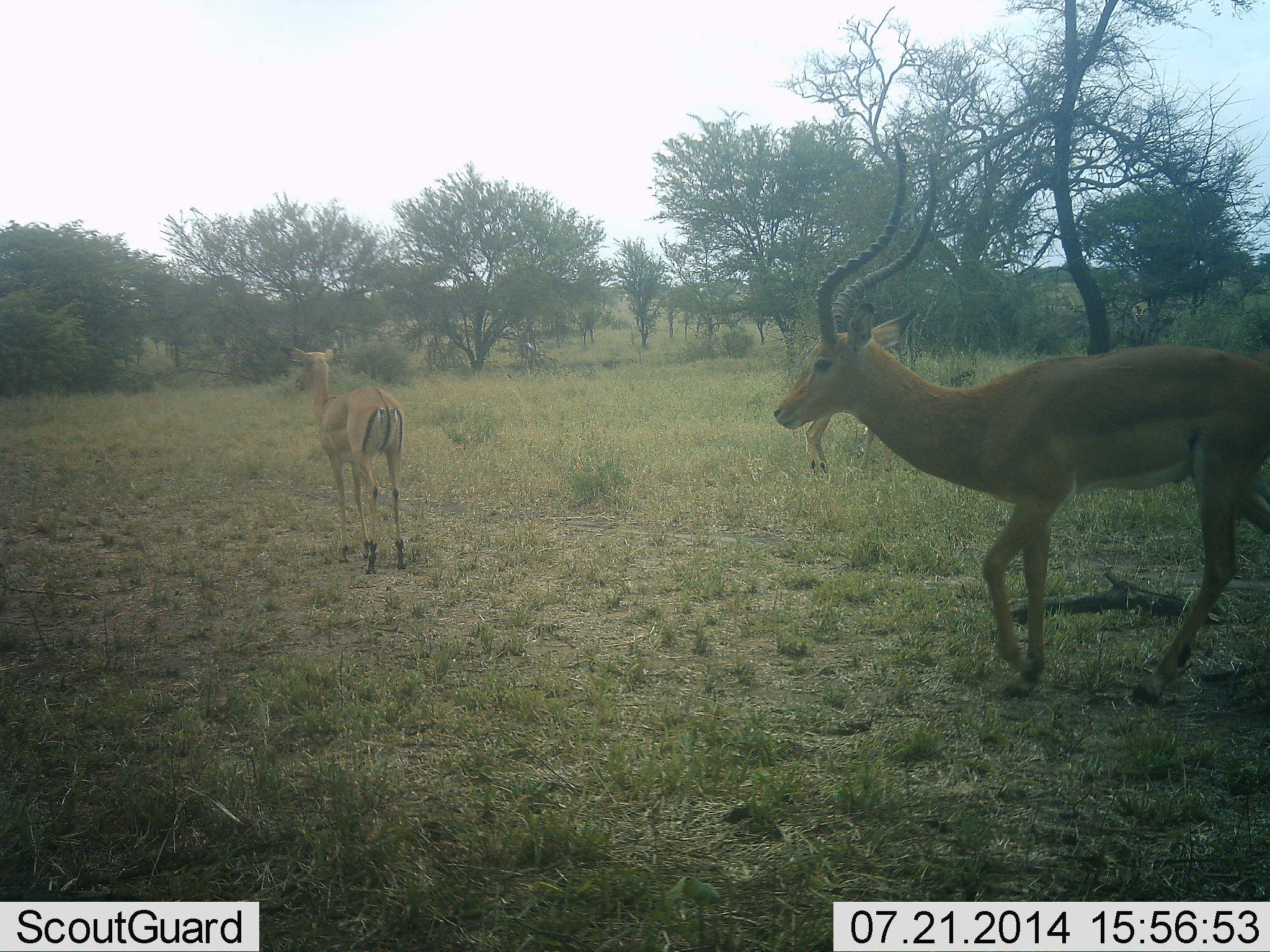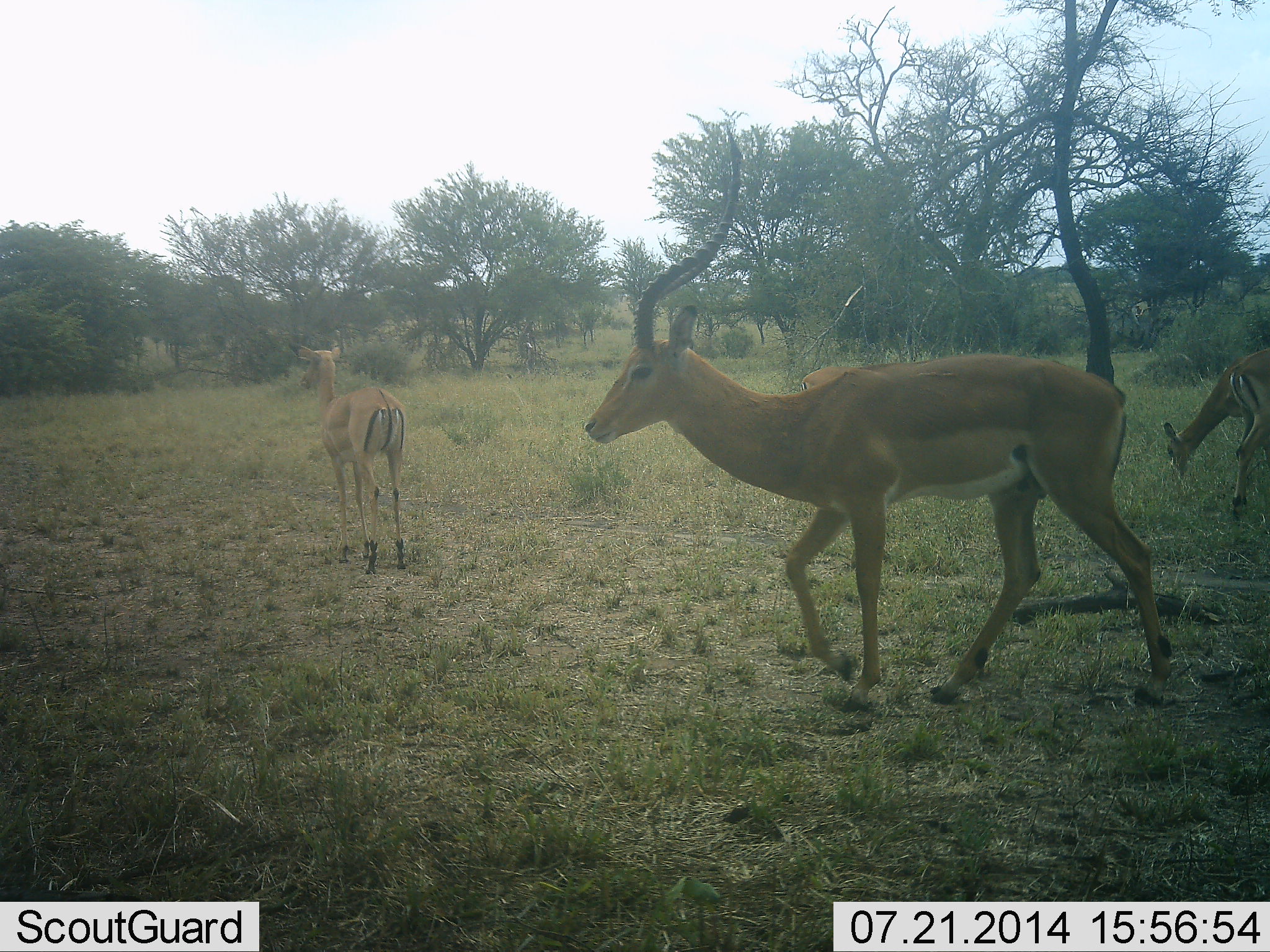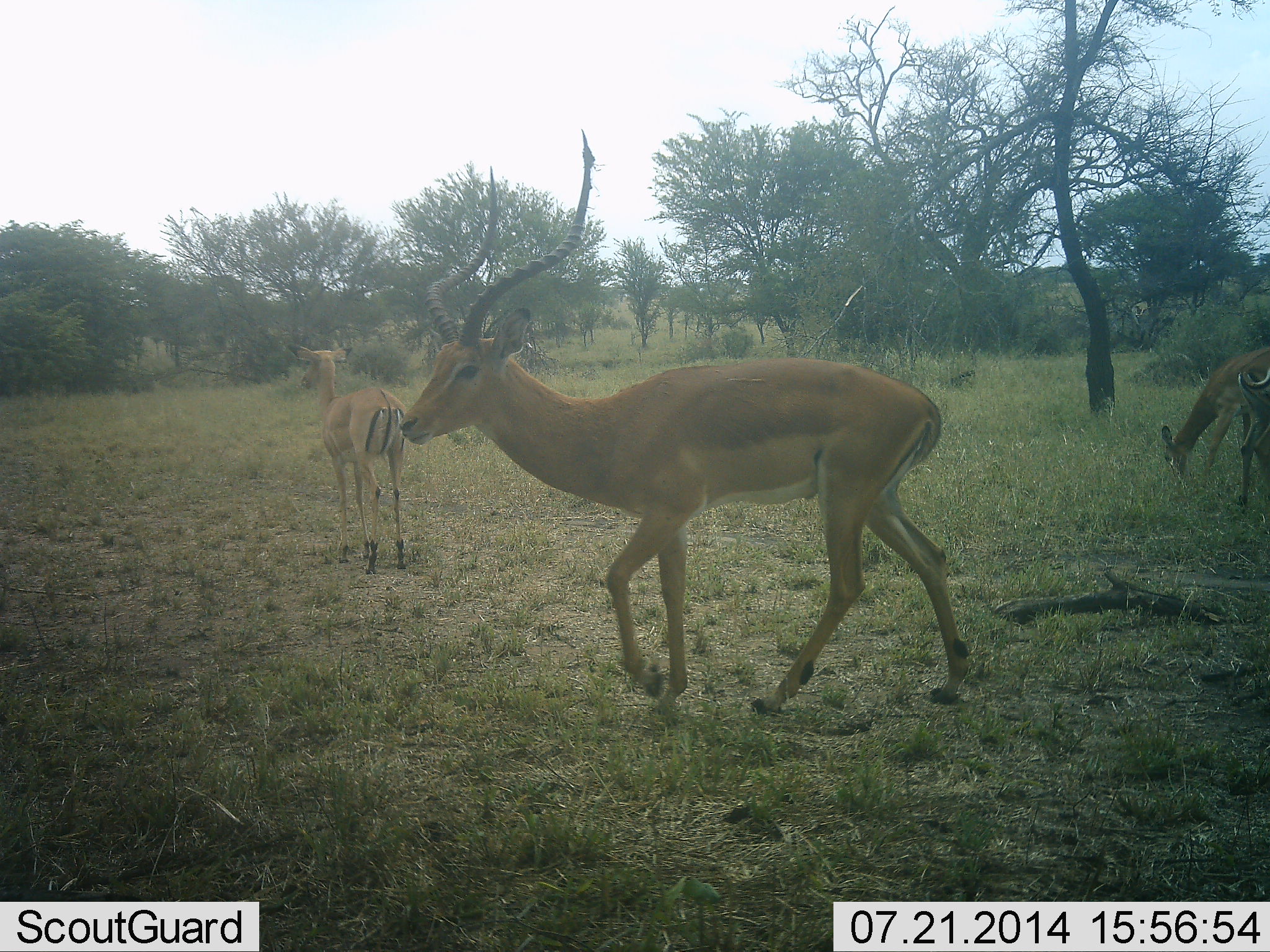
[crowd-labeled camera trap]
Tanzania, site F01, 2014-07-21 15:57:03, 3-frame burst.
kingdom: Animalia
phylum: Chordata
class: Mammalia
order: Artiodactyla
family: Bovidae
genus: Aepyceros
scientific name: Aepyceros melampus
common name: impala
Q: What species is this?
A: Impala (Aepyceros melampus).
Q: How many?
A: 4.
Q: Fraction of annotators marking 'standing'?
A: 70%.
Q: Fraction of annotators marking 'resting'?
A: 0%.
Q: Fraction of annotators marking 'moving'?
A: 70%.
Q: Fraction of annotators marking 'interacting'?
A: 0%.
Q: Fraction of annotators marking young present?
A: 0%.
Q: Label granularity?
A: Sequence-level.